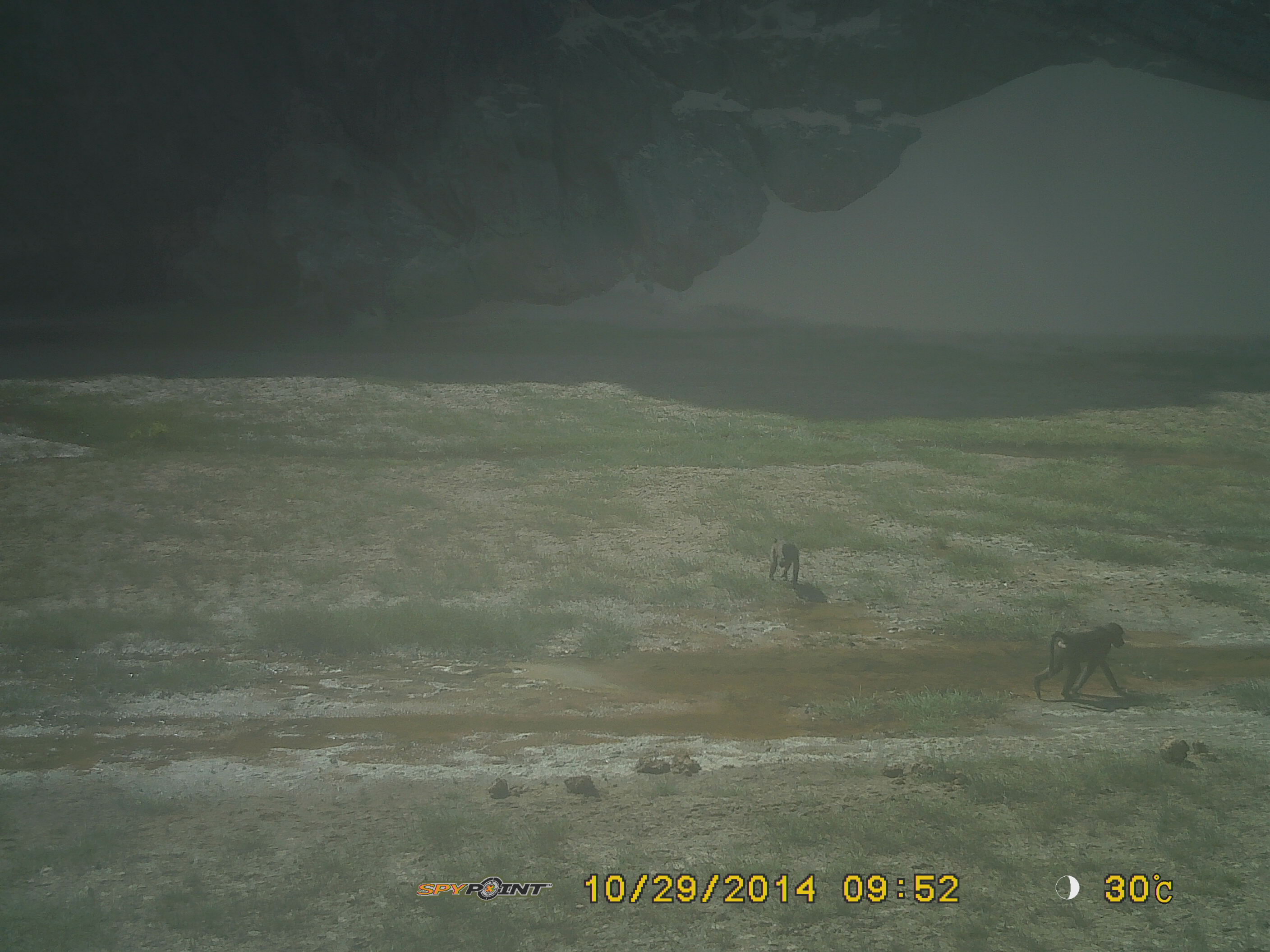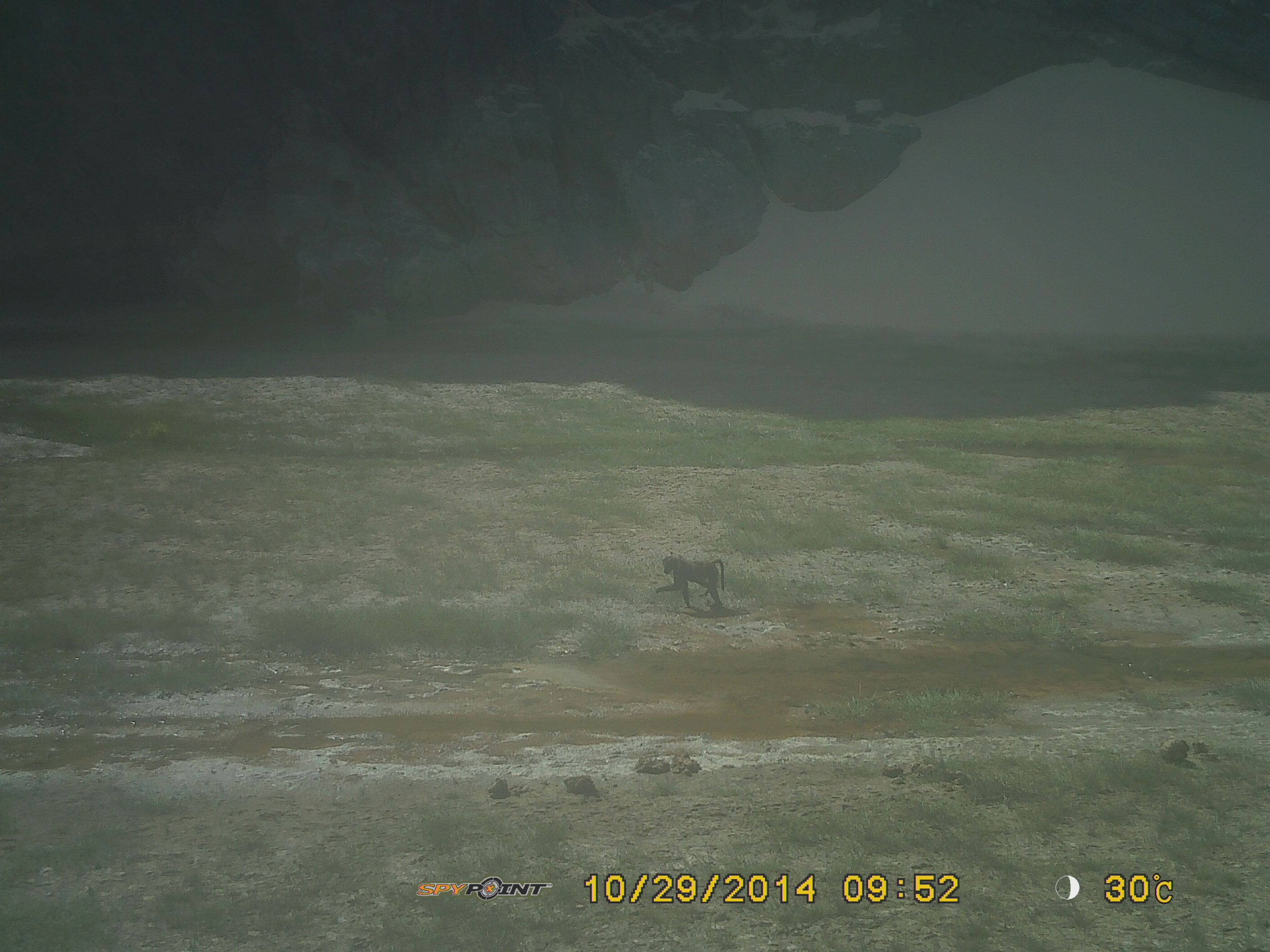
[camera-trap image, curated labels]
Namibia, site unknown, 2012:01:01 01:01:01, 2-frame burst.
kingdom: Animalia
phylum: Chordata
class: Mammalia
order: Primates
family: Cercopithecidae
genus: Papio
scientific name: Papio anubis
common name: olive baboon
Papio anubis (olive baboon).